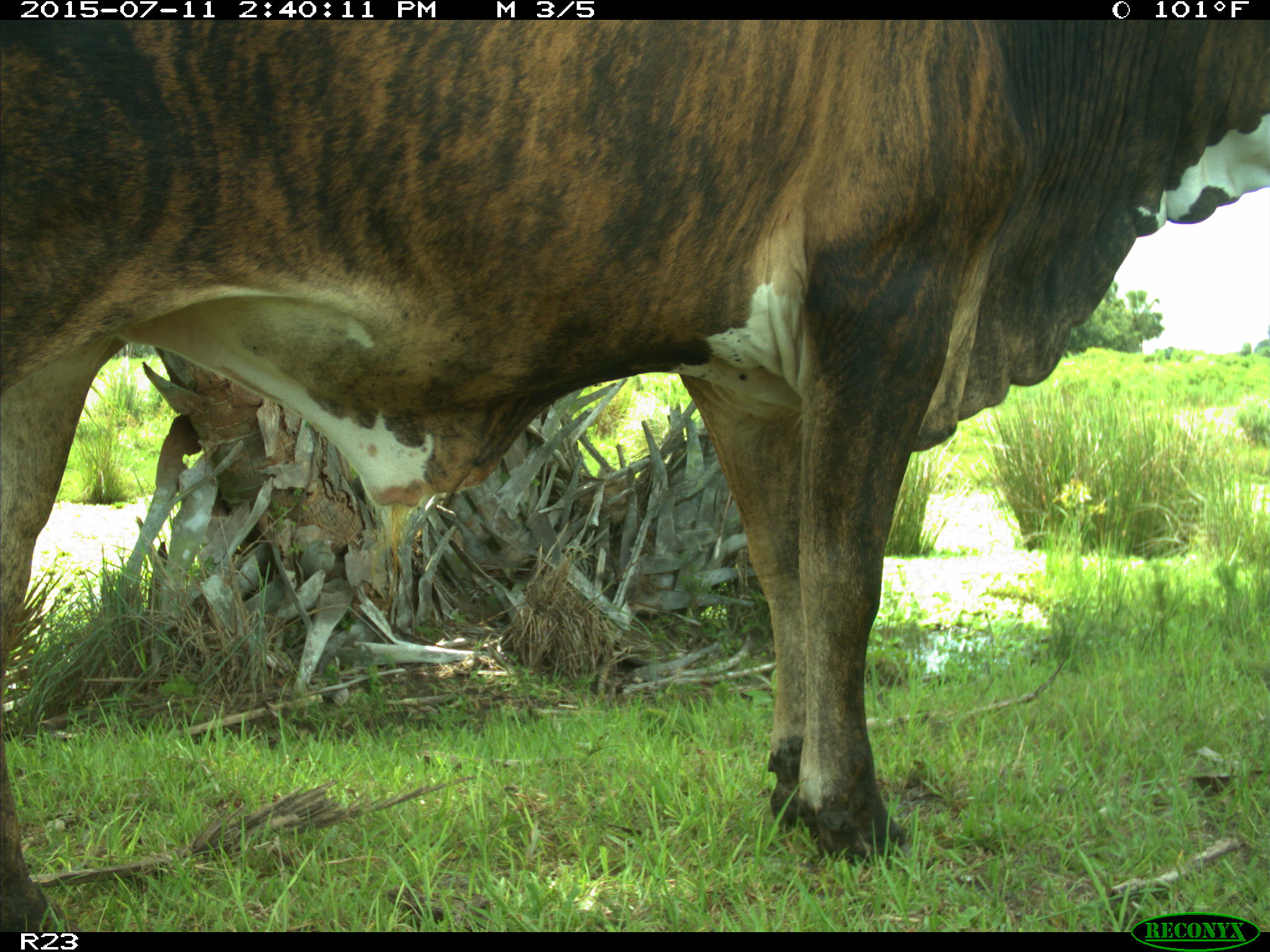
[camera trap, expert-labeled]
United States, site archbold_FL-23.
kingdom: Animalia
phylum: Chordata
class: Mammalia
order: Artiodactyla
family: Bovidae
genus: Bos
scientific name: Bos taurus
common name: domestic cow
Bos taurus (domestic cow).